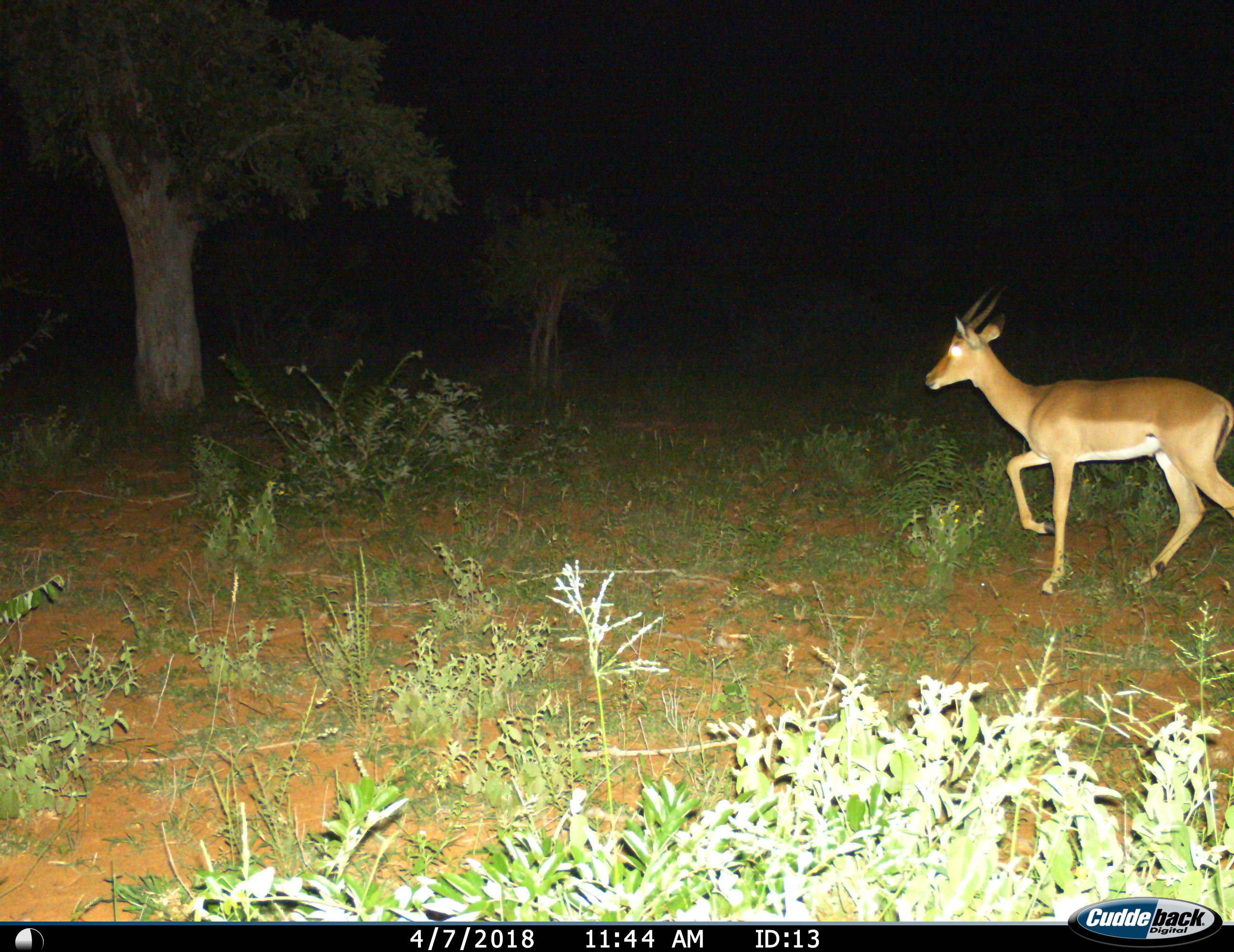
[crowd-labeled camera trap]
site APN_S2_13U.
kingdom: Animalia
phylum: Chordata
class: Mammalia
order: Artiodactyla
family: Bovidae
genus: Aepyceros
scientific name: Aepyceros melampus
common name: impala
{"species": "impala (Aepyceros melampus)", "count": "1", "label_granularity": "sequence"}